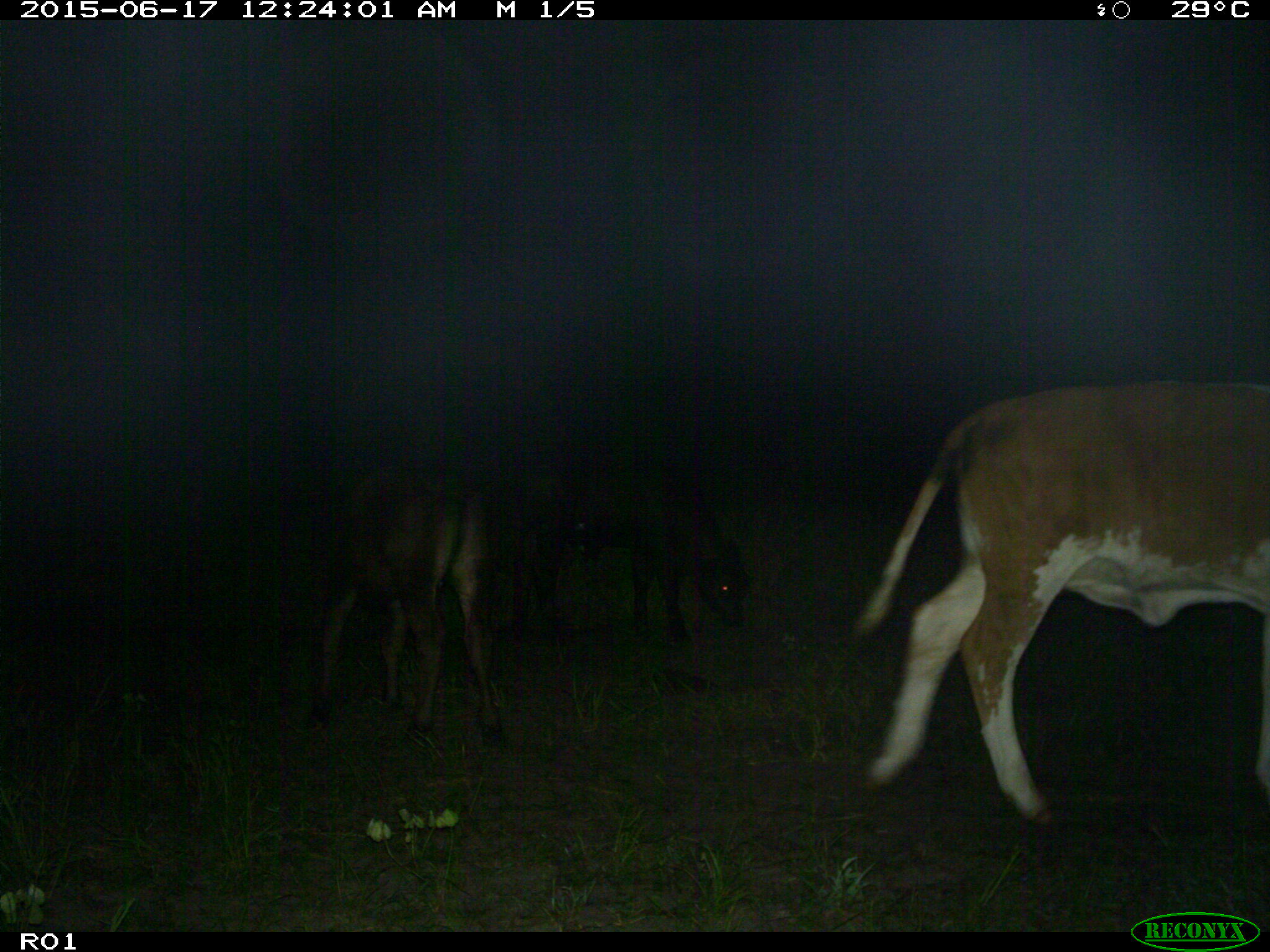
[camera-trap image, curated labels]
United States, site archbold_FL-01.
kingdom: Animalia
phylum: Chordata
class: Mammalia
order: Artiodactyla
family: Bovidae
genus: Bos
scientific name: Bos taurus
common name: domestic cow